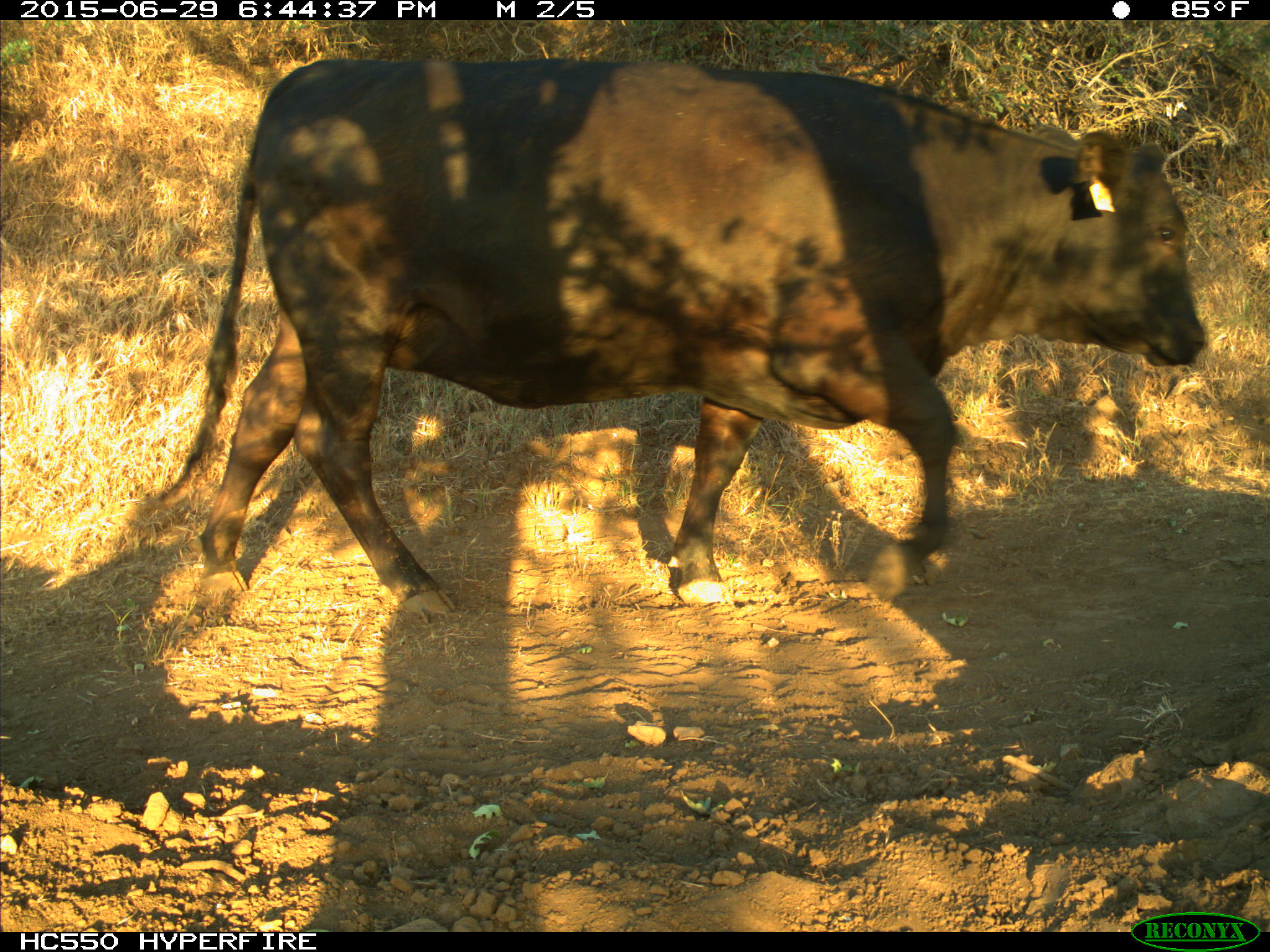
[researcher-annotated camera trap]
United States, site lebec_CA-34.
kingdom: Animalia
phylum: Chordata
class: Mammalia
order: Artiodactyla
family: Bovidae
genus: Bos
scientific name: Bos taurus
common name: domestic cow